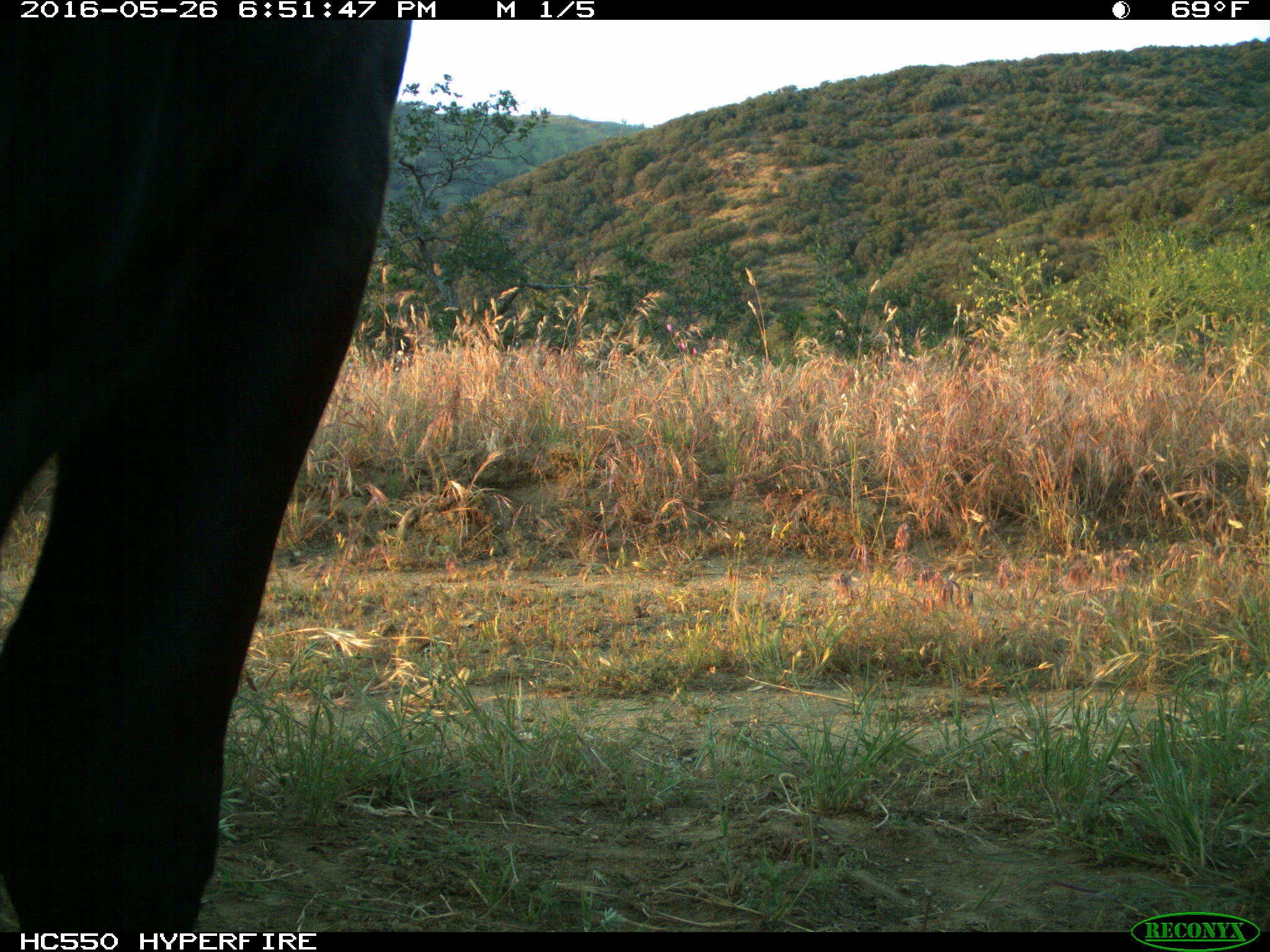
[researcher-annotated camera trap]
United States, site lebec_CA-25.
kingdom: Animalia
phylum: Chordata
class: Mammalia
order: Artiodactyla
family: Bovidae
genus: Bos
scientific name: Bos taurus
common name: domestic cow